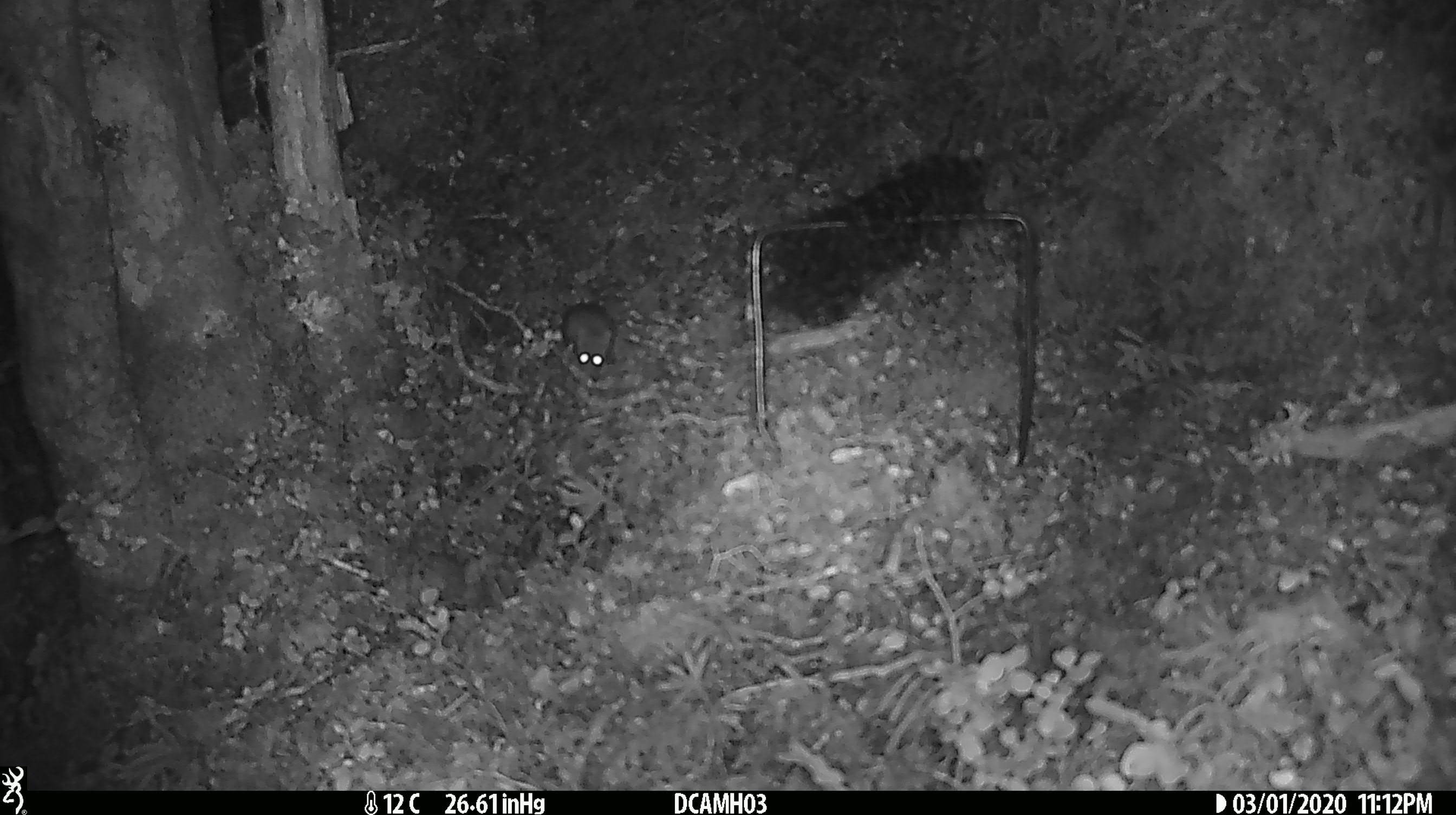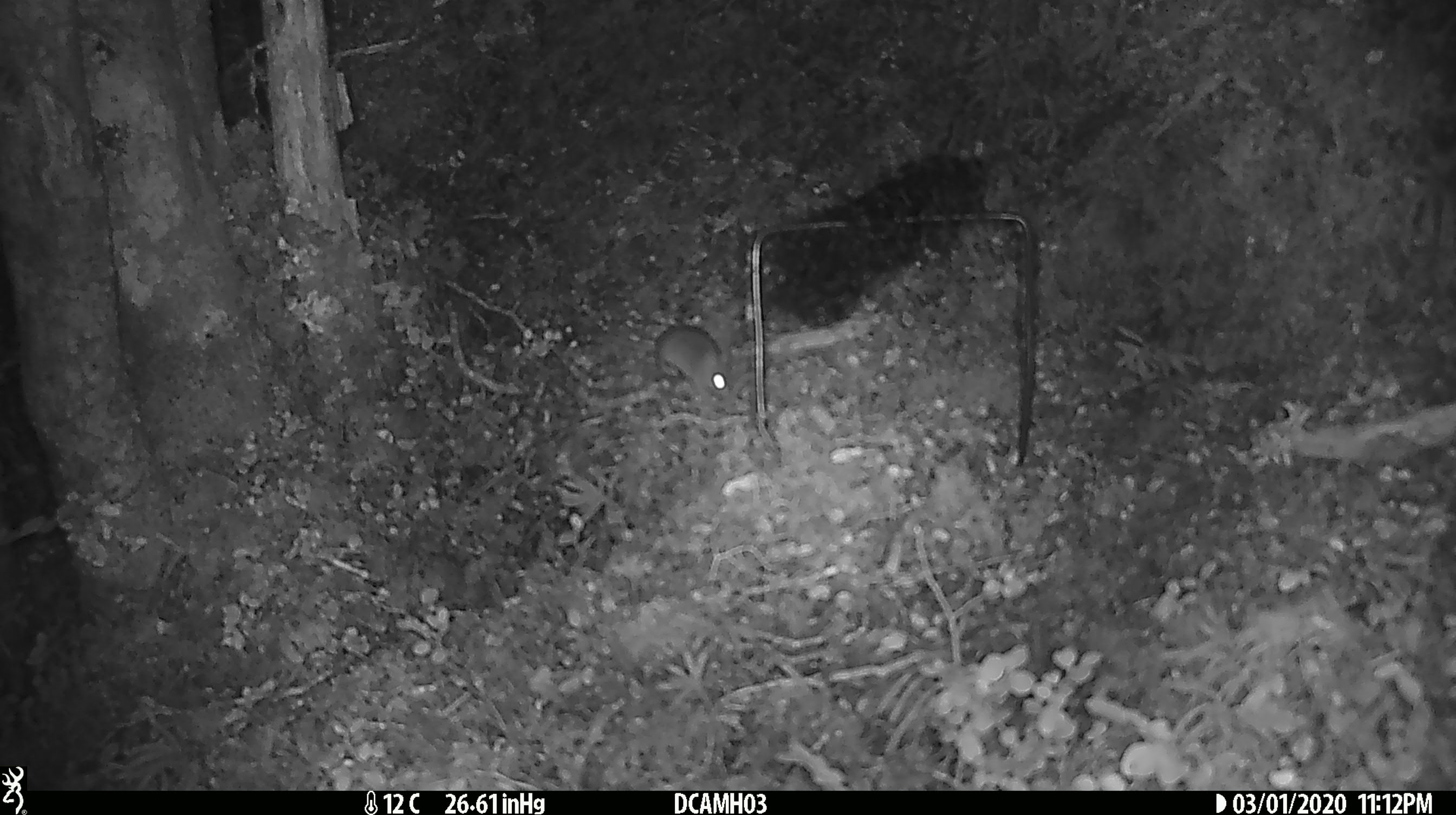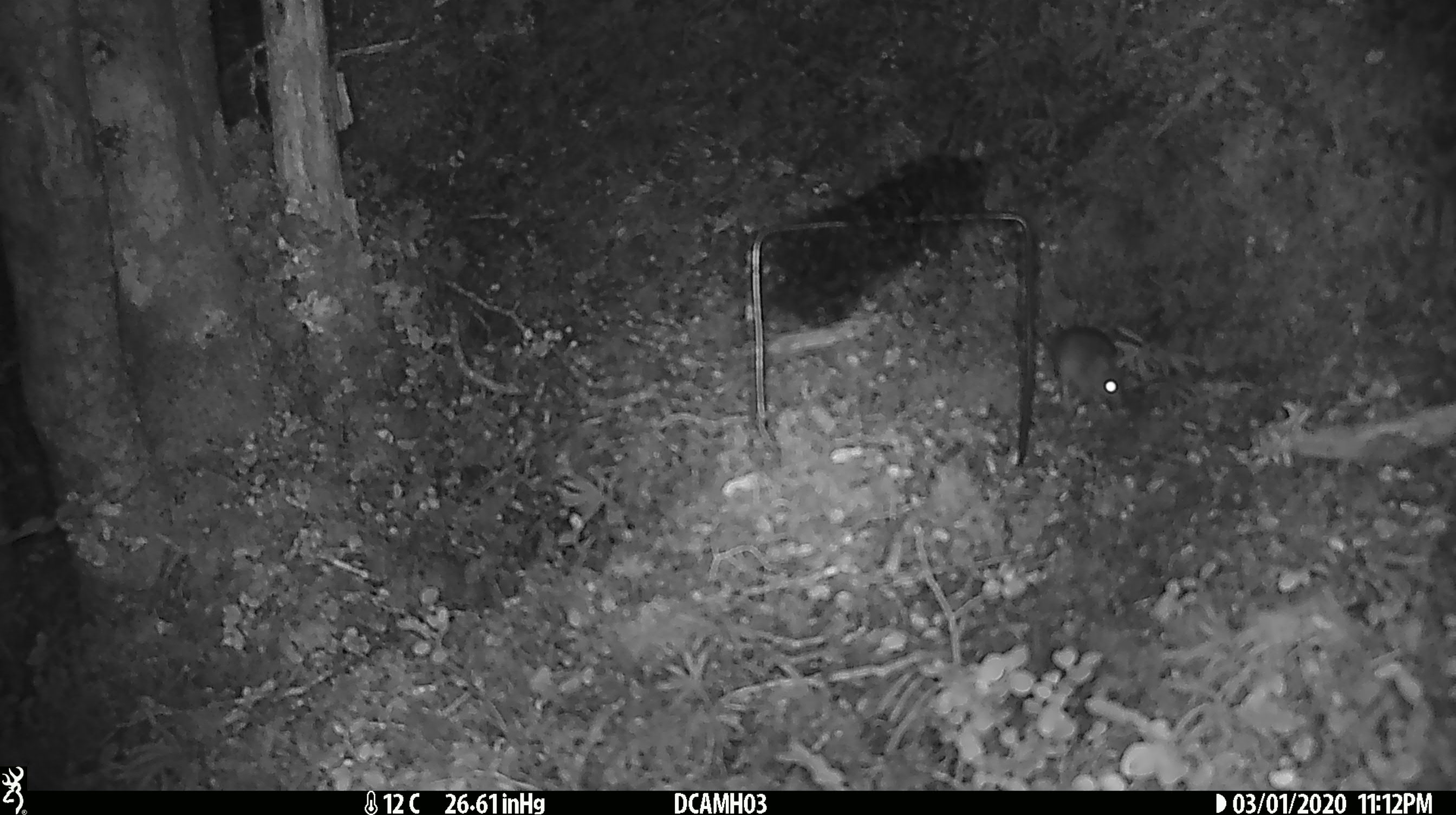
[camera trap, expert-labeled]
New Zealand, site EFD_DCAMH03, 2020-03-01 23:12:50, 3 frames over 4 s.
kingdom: Animalia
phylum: Chordata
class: Mammalia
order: Rodentia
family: Muridae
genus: Mus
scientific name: Mus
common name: mouse